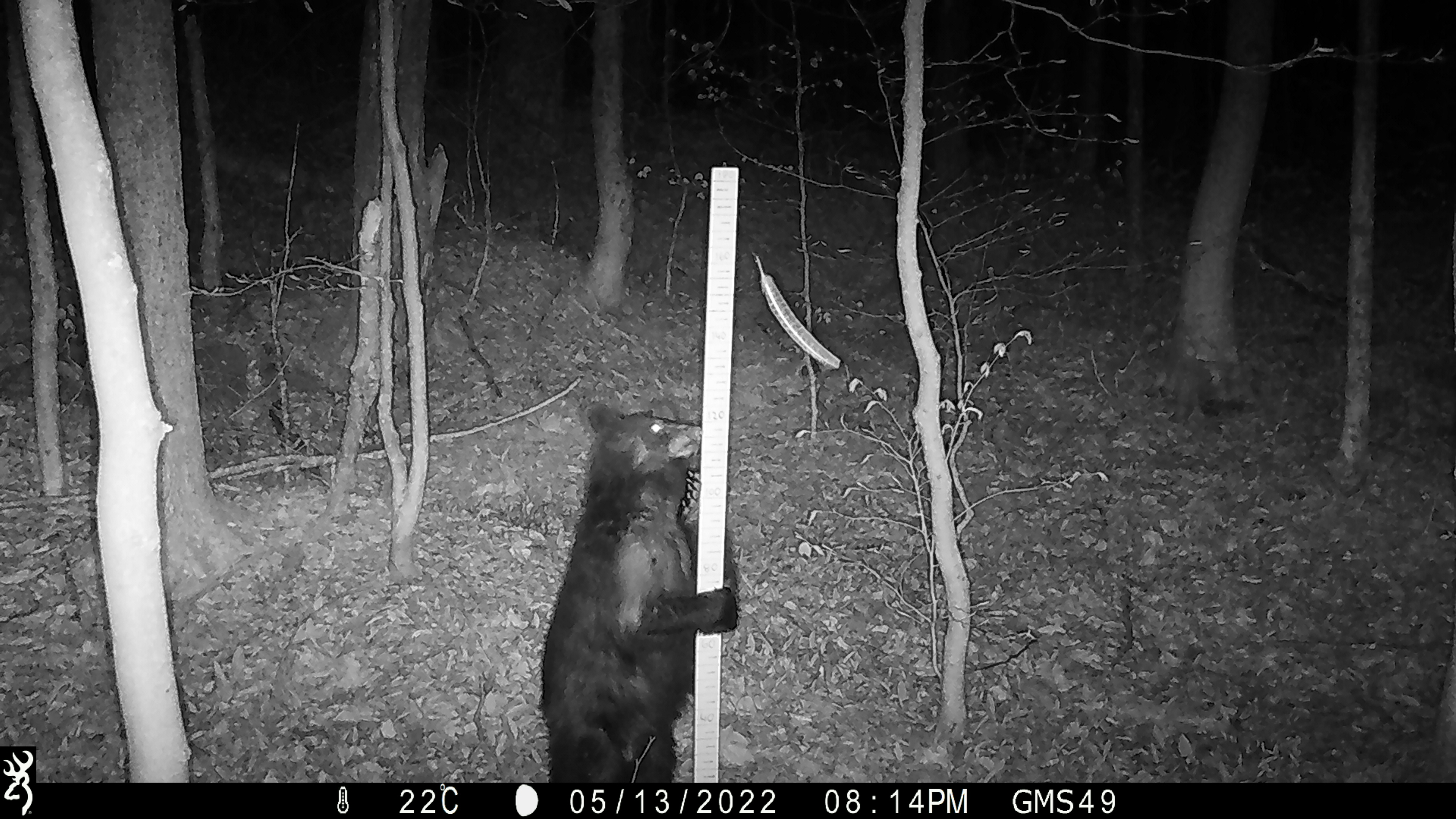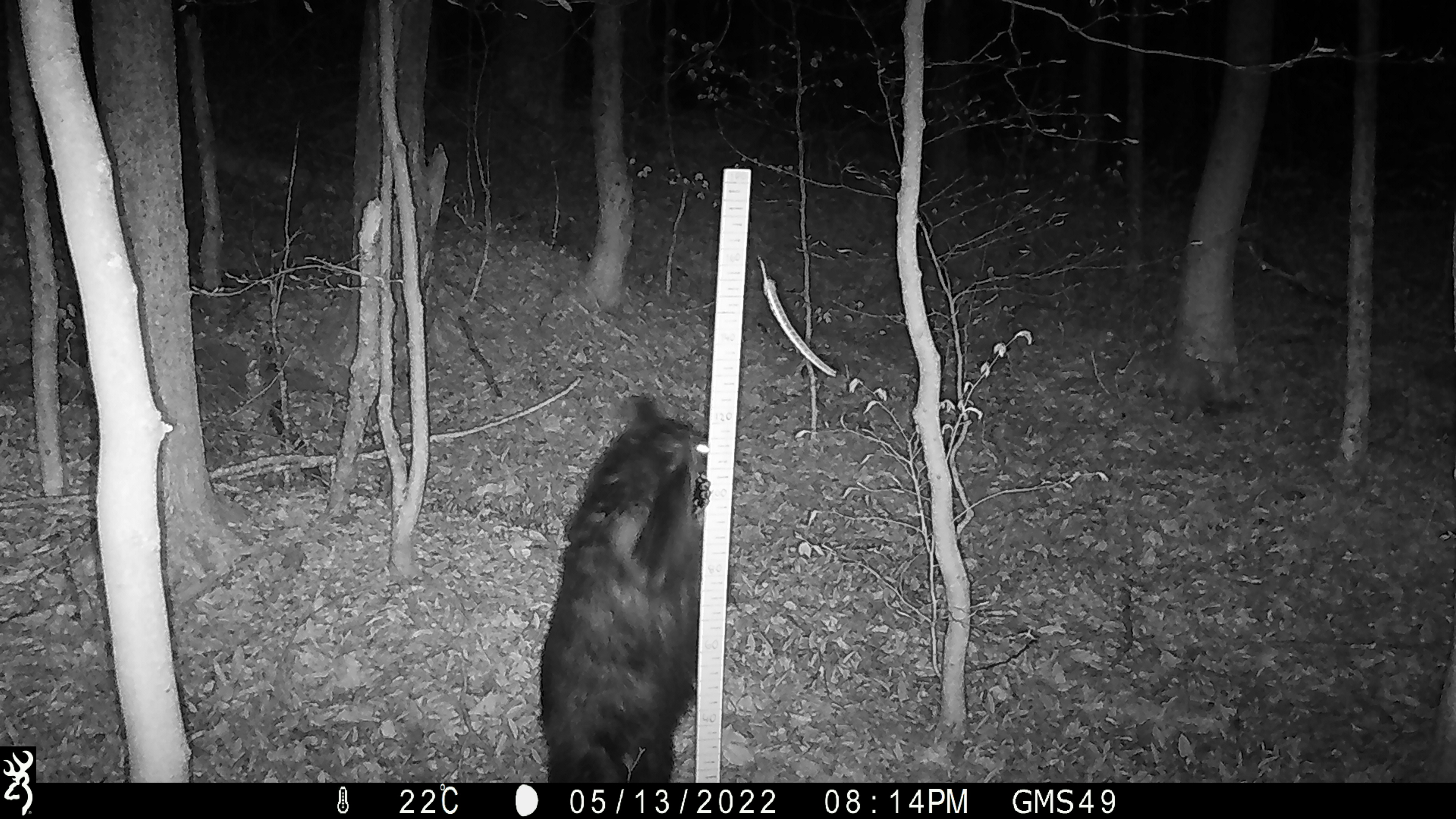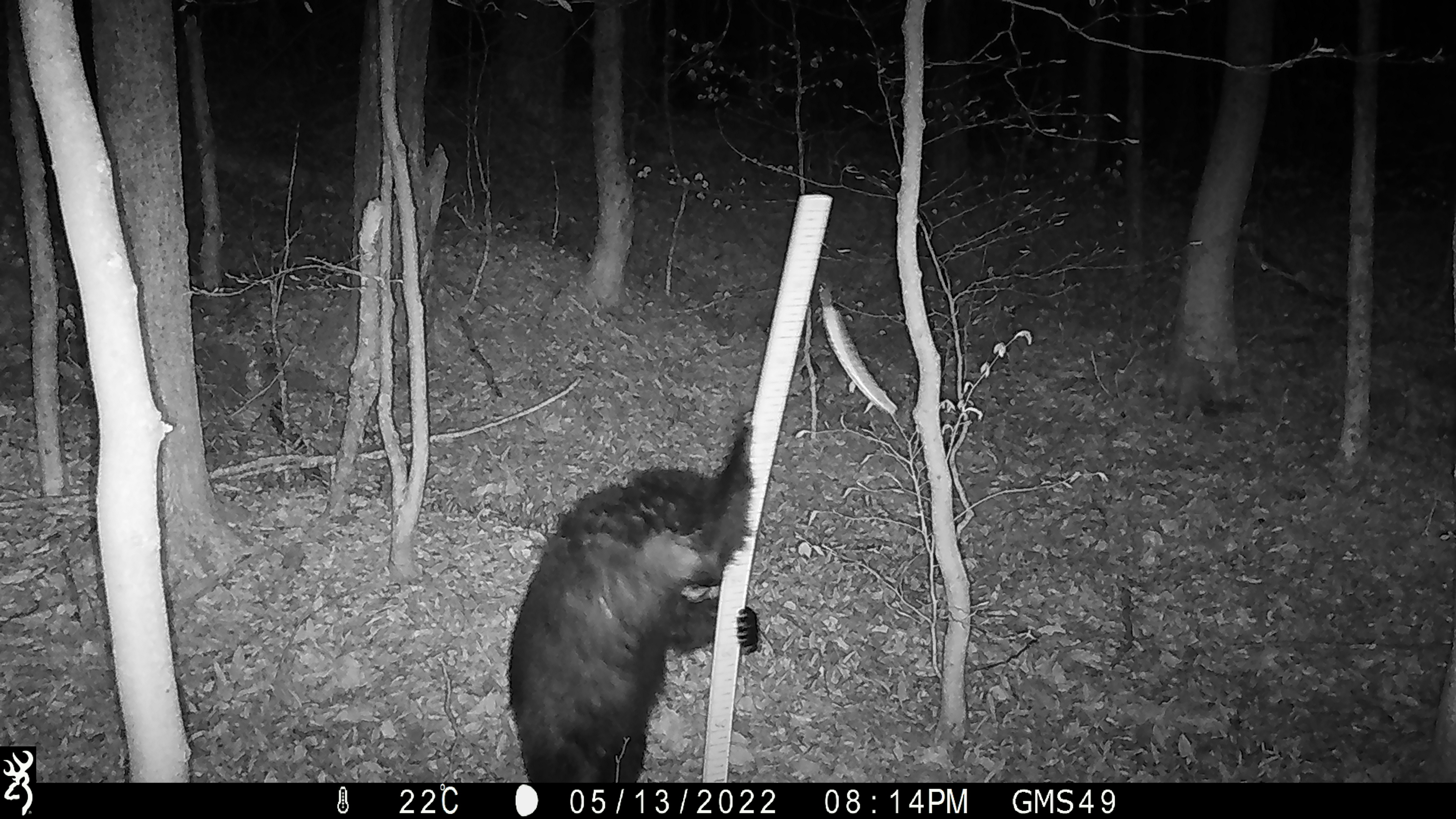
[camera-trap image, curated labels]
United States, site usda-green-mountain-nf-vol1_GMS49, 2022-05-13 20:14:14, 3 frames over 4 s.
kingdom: Animalia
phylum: Chordata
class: Mammalia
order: Carnivora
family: Ursidae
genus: Ursus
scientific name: Ursus americanus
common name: black bear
Black bear (Ursus americanus).